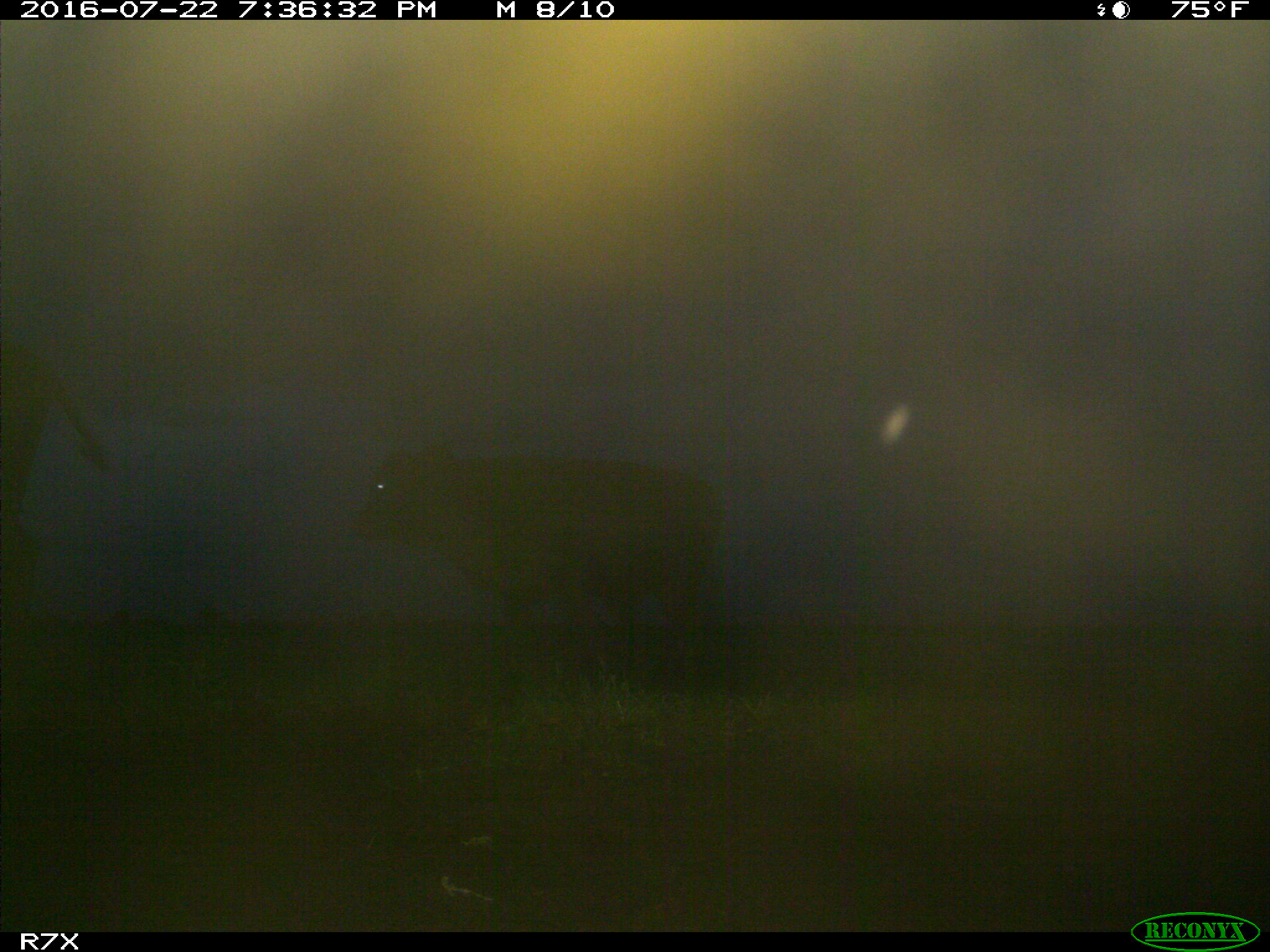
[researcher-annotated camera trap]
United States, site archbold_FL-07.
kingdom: Animalia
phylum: Chordata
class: Mammalia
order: Artiodactyla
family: Bovidae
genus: Bos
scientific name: Bos taurus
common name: domestic cow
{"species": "Bos taurus (domestic cow)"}